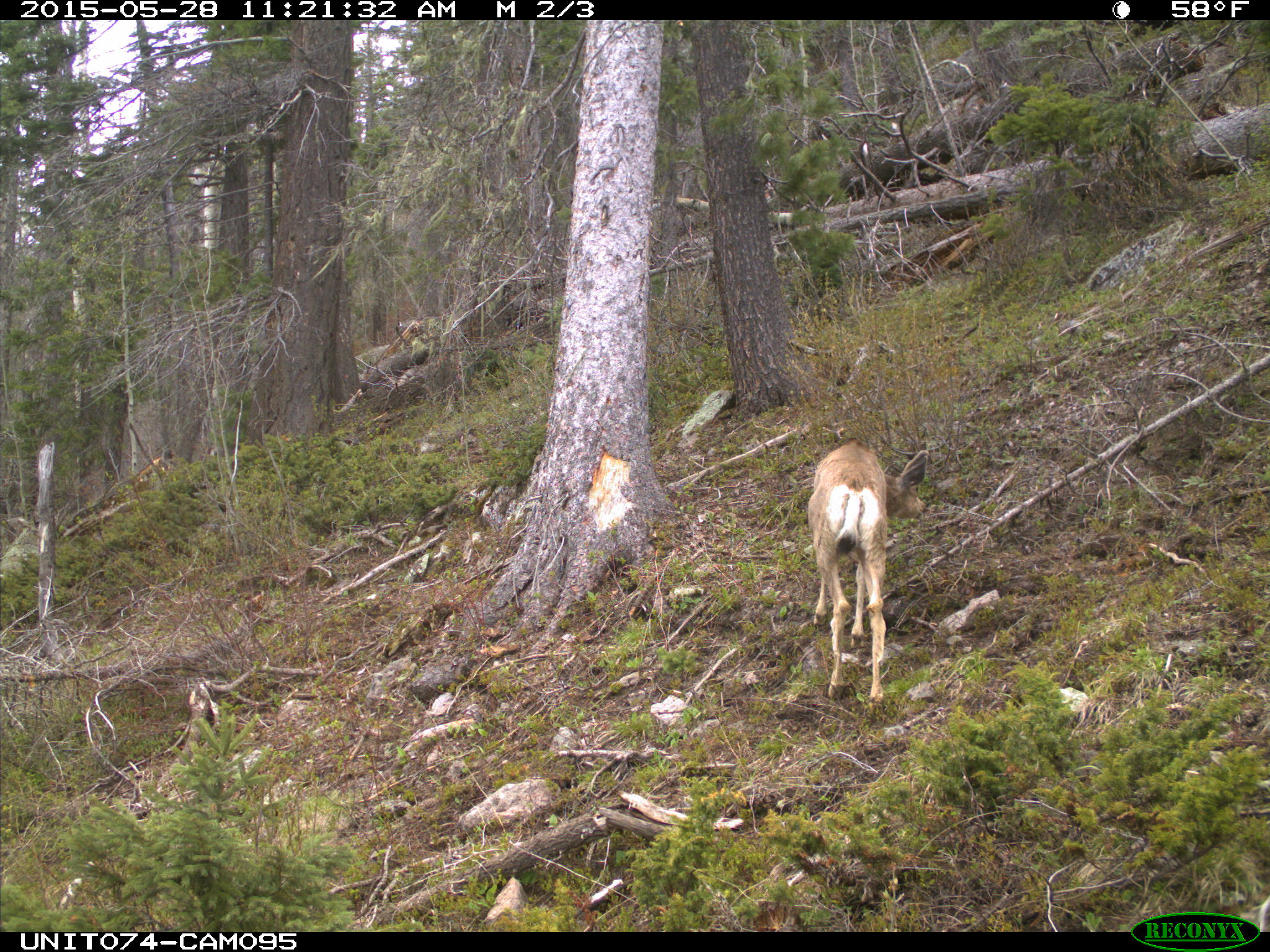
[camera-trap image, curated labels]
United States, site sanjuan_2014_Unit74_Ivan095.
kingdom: Animalia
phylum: Chordata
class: Mammalia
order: Artiodactyla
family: Cervidae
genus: Odocoileus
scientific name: Odocoileus hemionus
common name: mule deer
Odocoileus hemionus (mule deer).